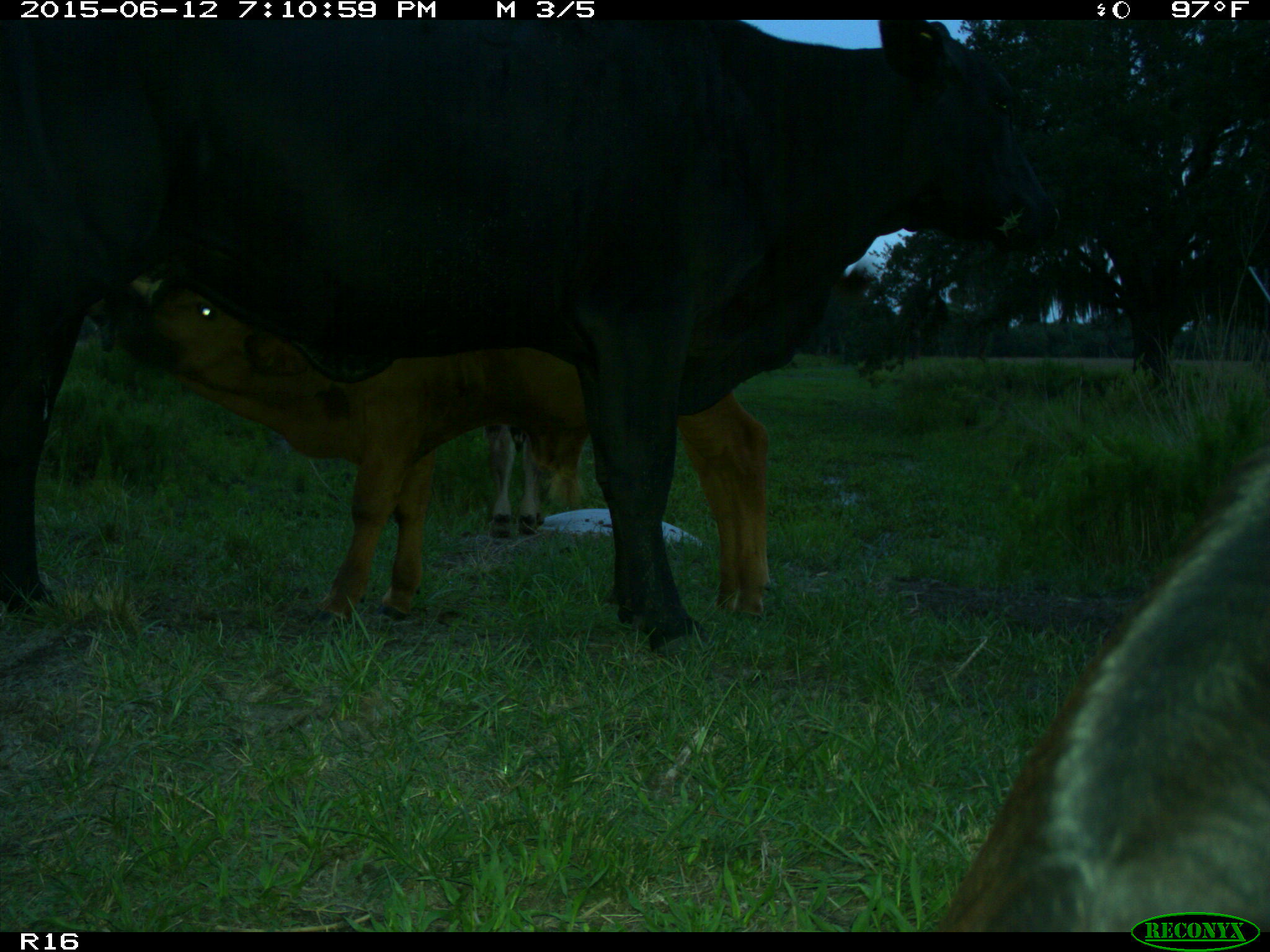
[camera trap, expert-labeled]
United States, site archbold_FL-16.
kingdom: Animalia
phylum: Chordata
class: Mammalia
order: Artiodactyla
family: Bovidae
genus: Bos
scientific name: Bos taurus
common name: domestic cow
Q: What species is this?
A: Bos taurus (domestic cow).